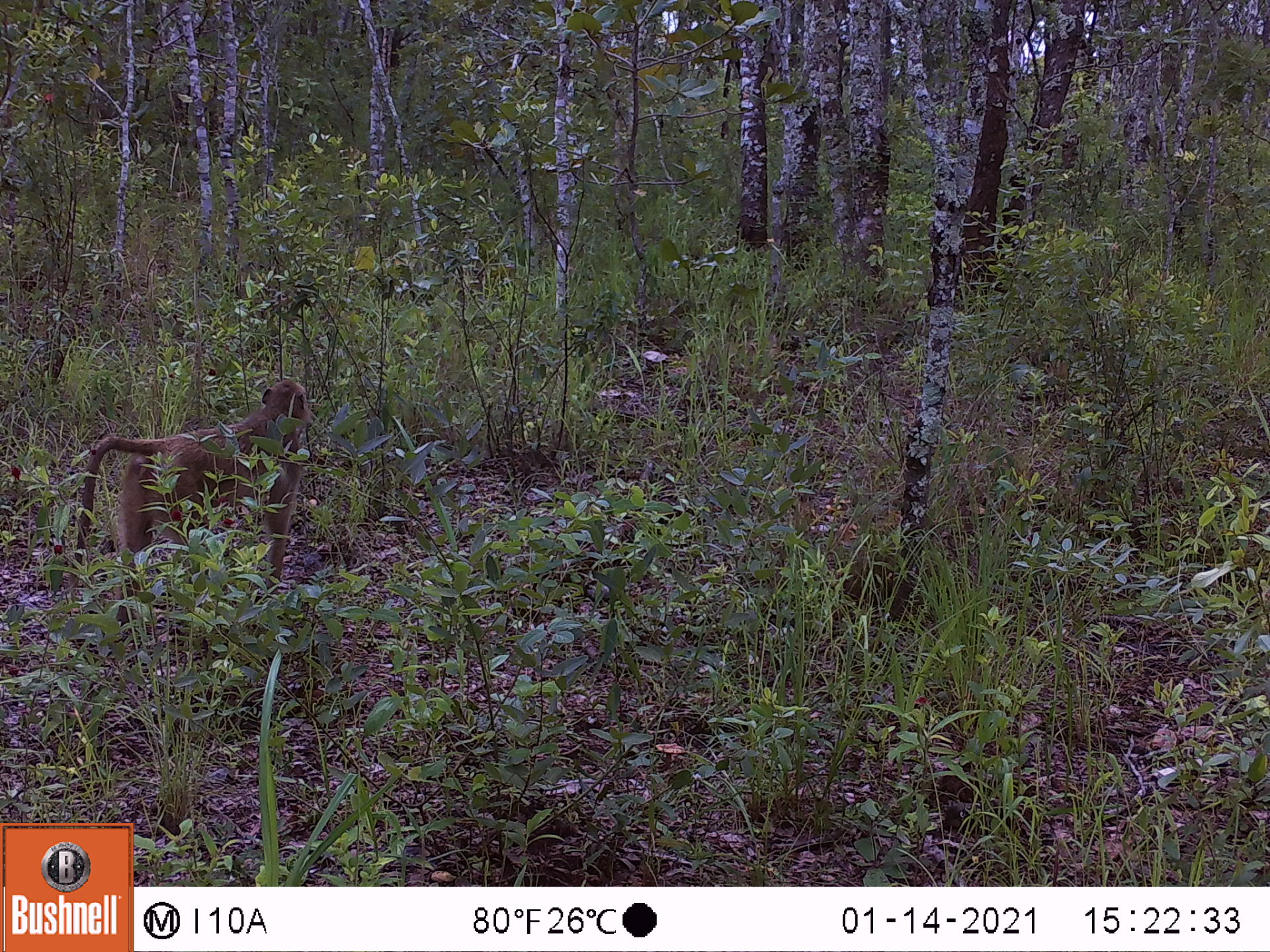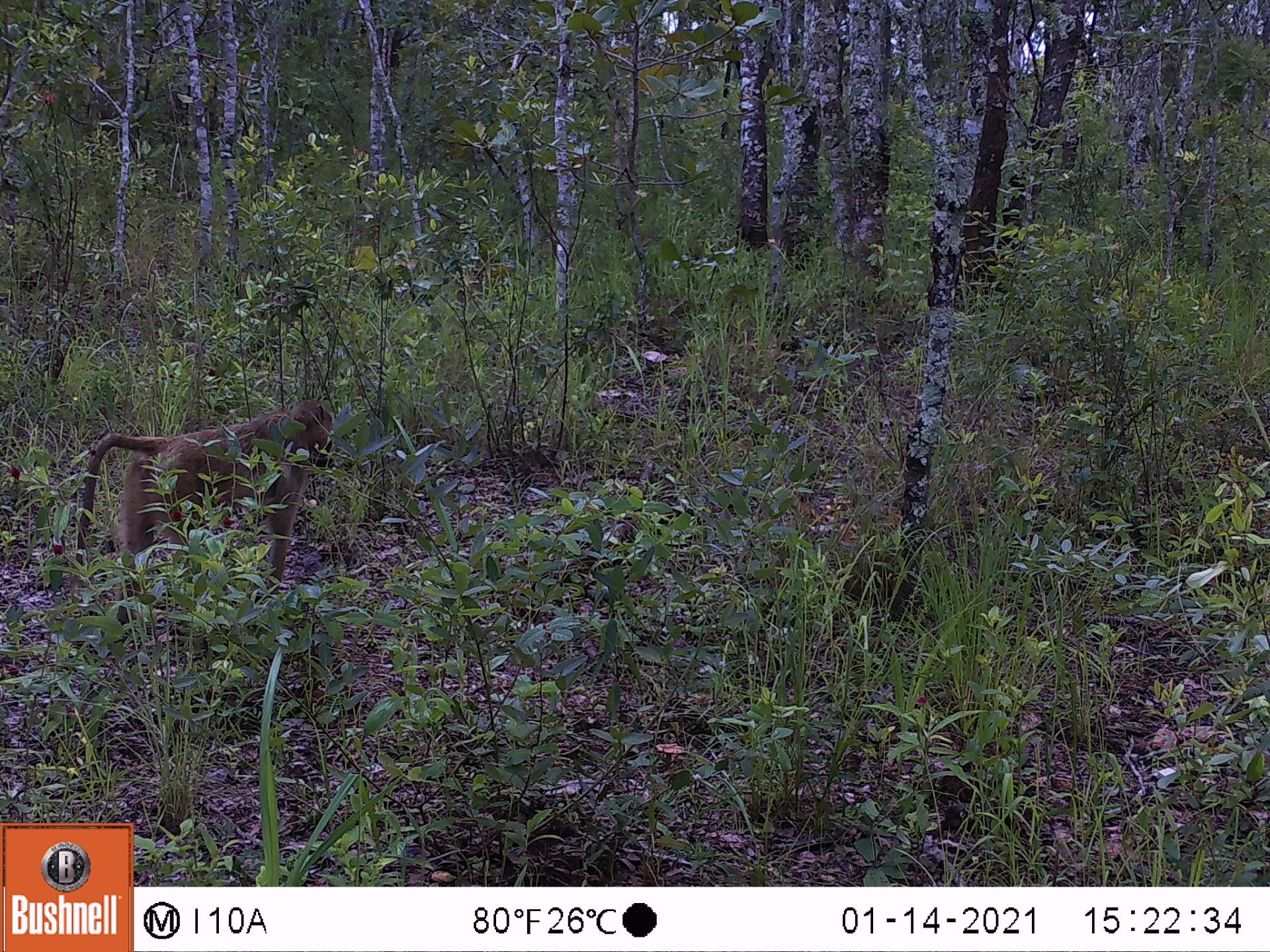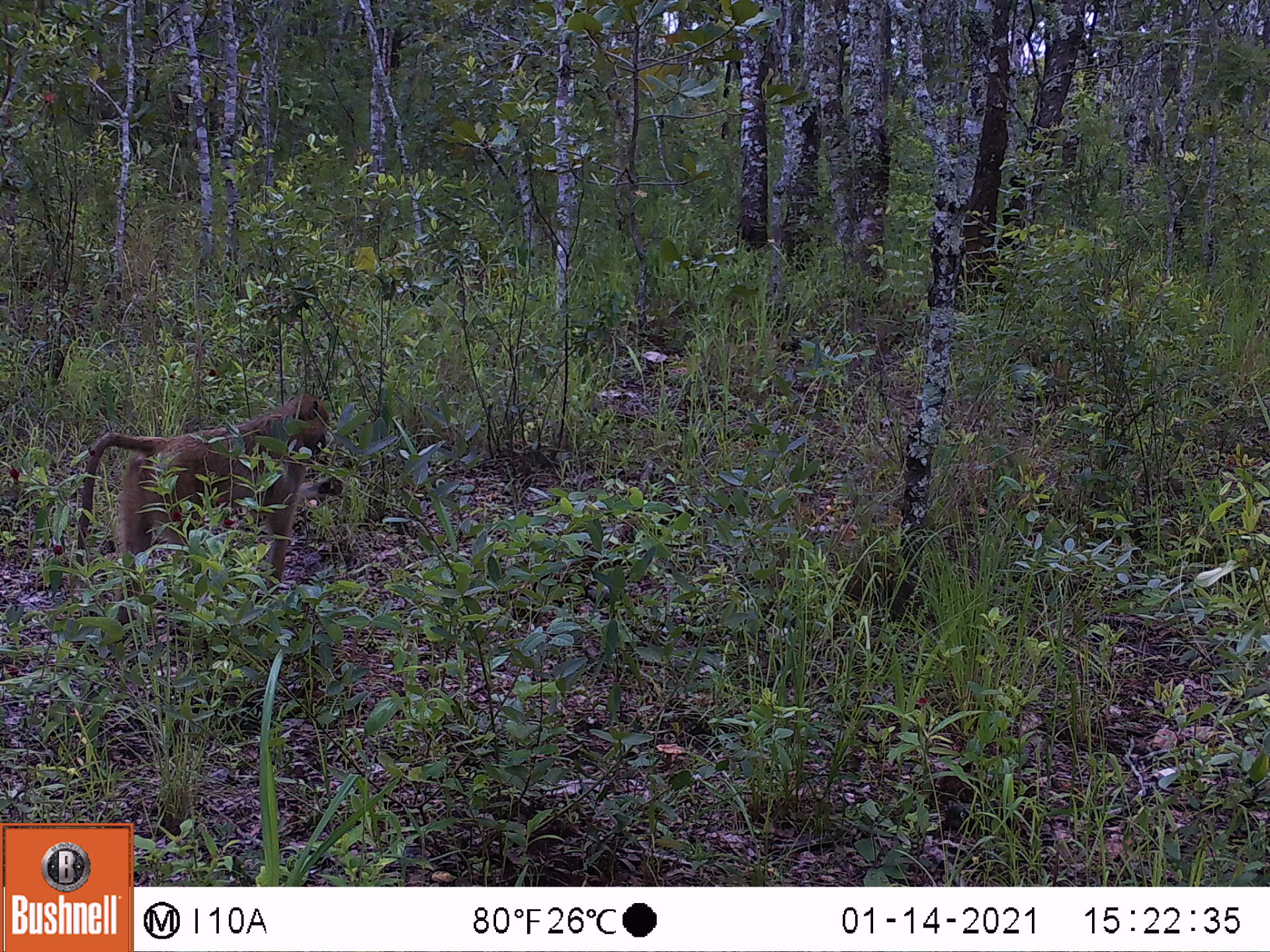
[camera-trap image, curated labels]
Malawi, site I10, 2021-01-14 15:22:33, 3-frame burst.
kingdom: Animalia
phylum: Chordata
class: Mammalia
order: Primates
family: Cercopithecidae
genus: Papio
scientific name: Papio cynocephalus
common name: yellow baboon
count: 1